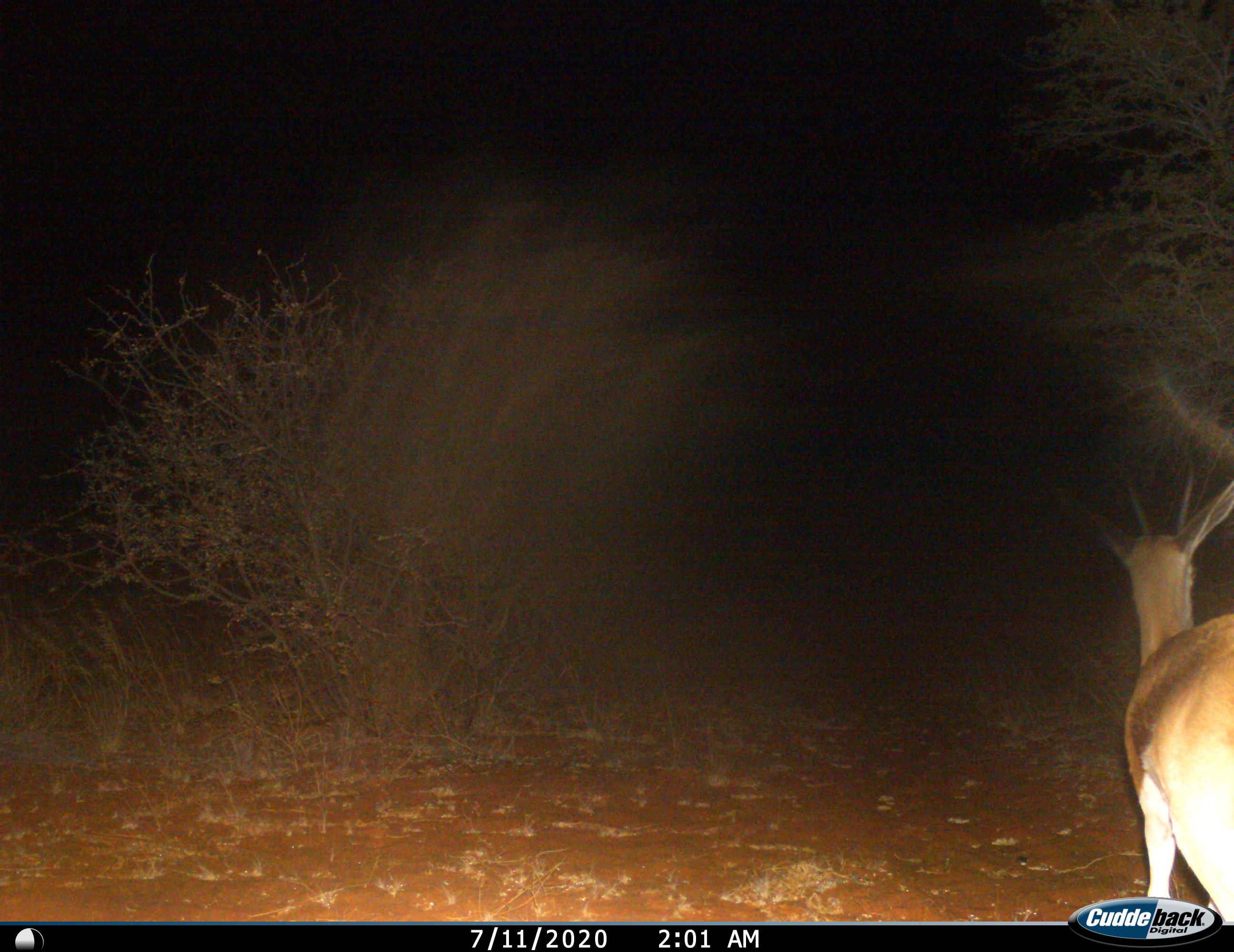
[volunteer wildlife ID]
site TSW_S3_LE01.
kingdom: Animalia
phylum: Chordata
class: Mammalia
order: Artiodactyla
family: Bovidae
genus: Antidorcas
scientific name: Antidorcas marsupialis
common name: springbok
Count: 1.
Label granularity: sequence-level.